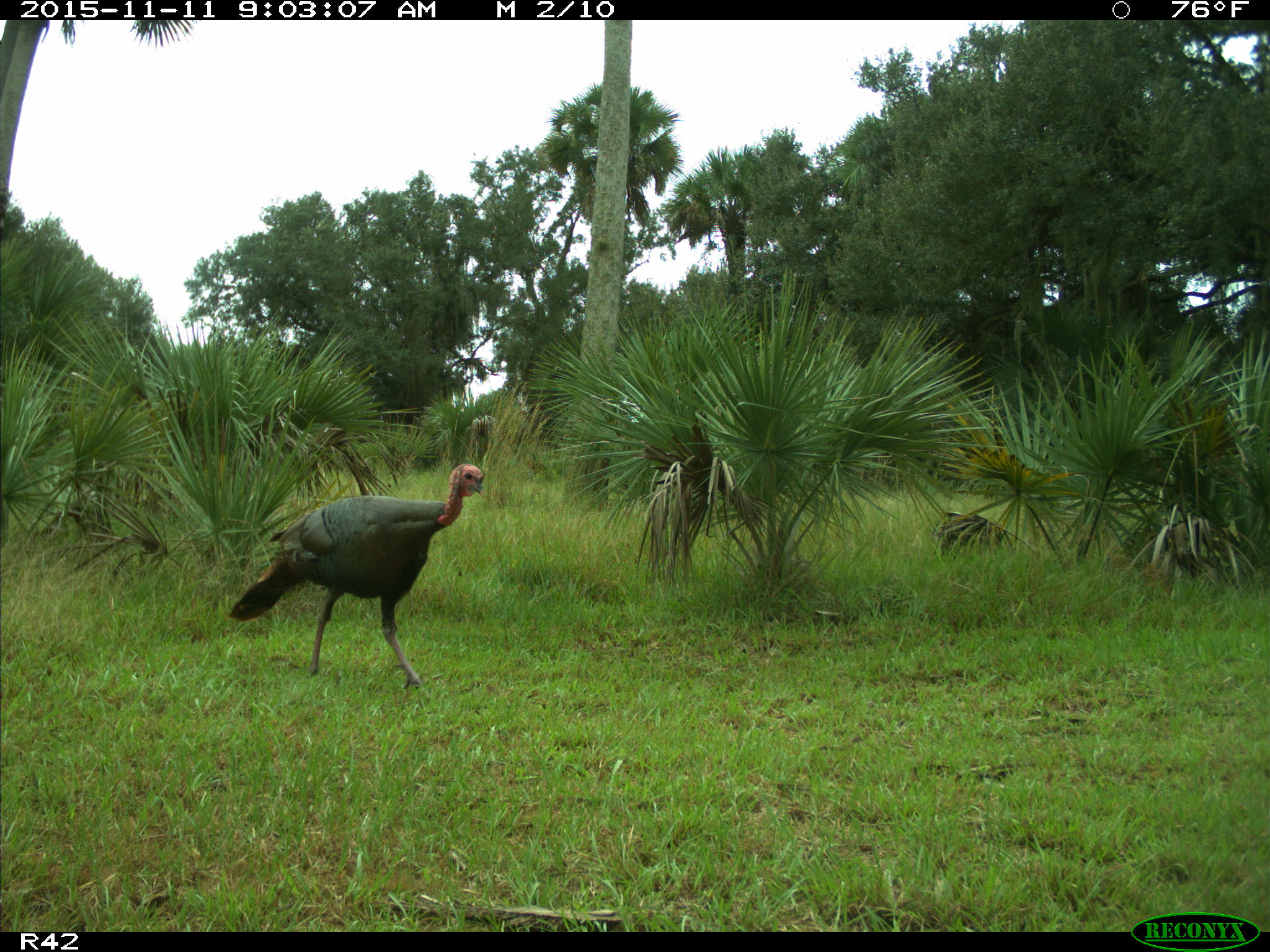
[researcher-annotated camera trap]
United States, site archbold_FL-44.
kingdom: Animalia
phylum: Chordata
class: Aves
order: Galliformes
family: Phasianidae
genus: Meleagris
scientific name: Meleagris gallopavo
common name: wild turkey